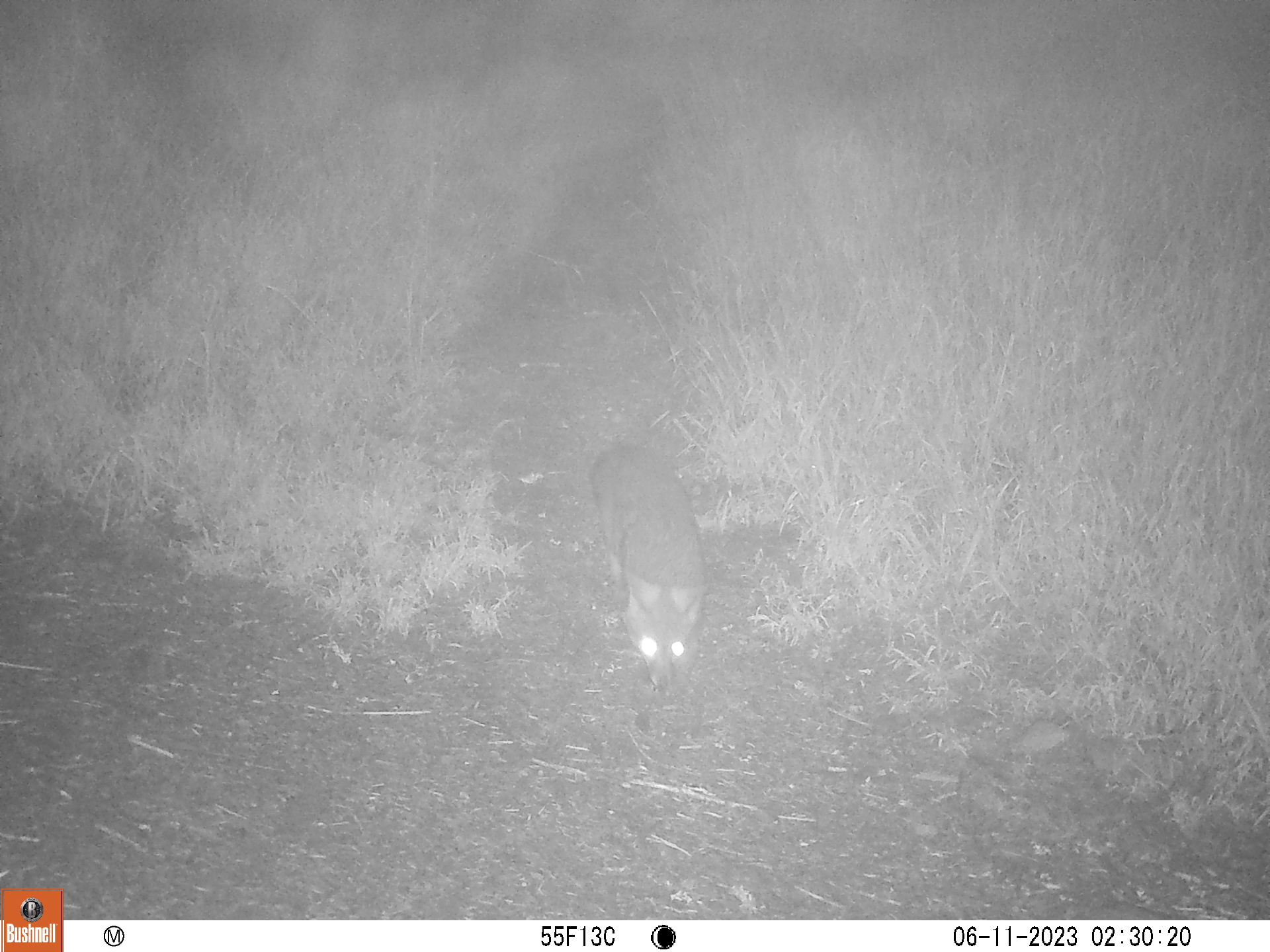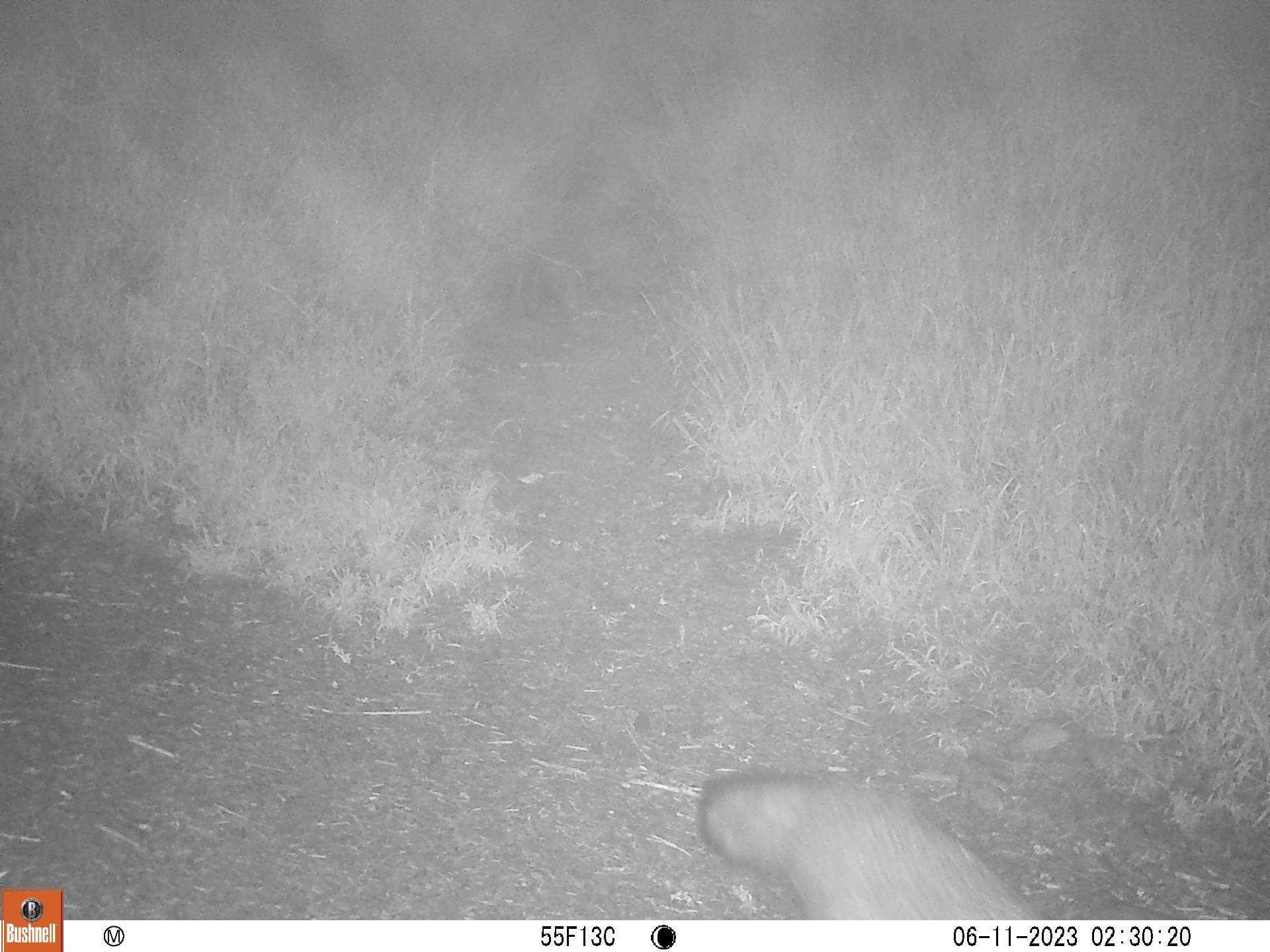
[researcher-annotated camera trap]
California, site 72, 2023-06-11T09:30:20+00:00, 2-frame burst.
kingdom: Animalia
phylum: Chordata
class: Mammalia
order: Carnivora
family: Canidae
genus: Urocyon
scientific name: Urocyon cinereoargenteus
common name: gray fox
Gray fox (Urocyon cinereoargenteus).